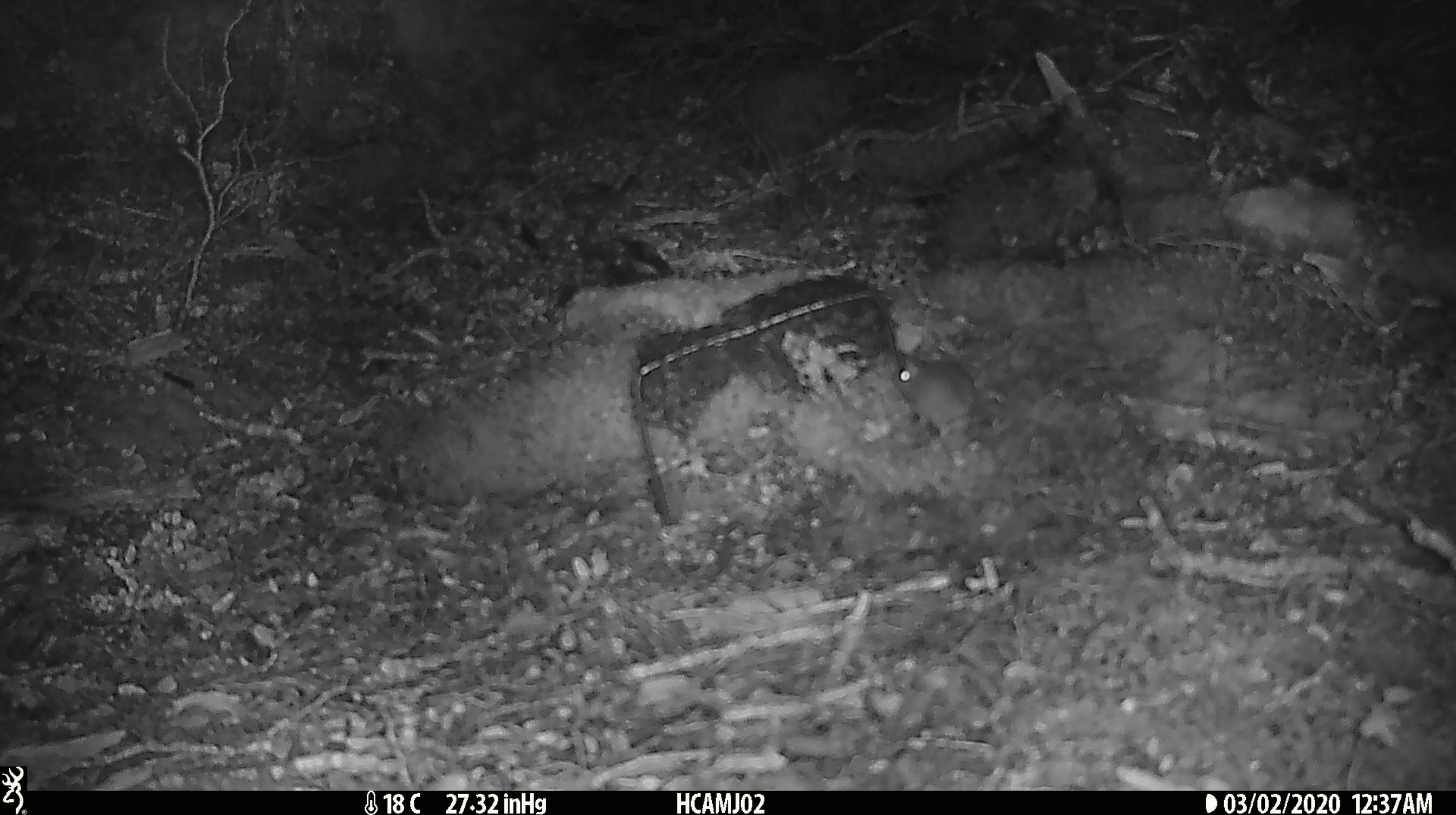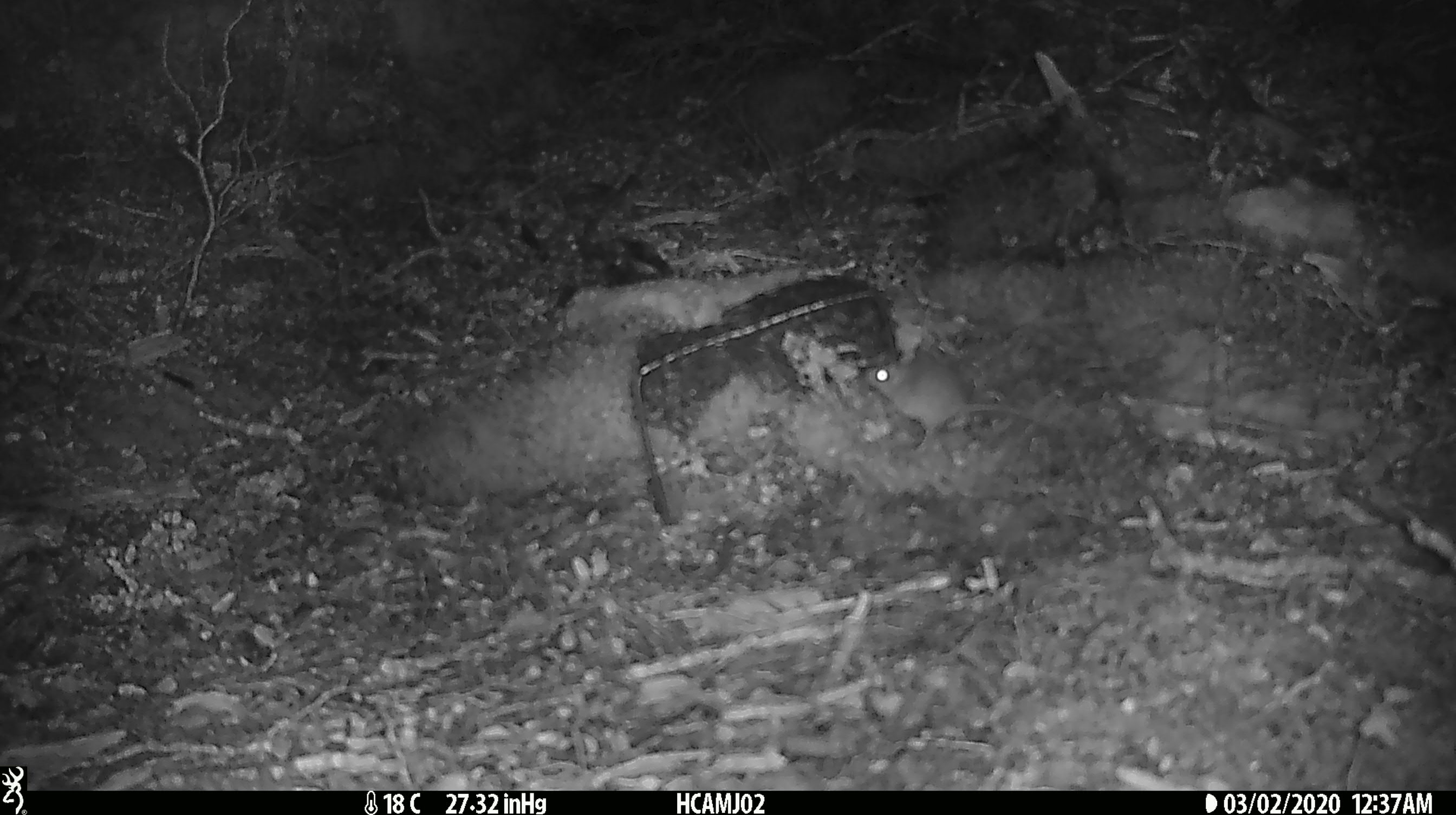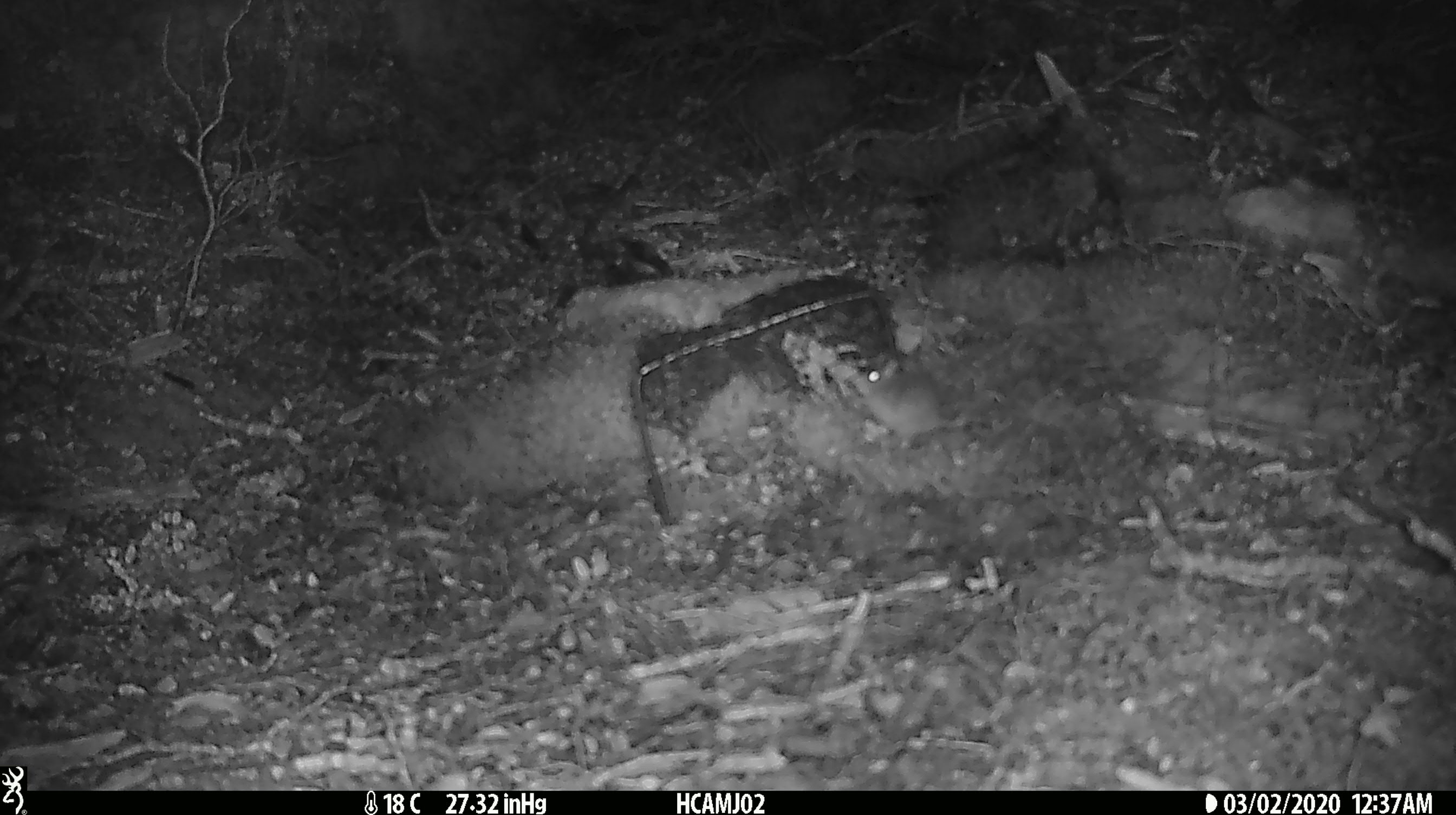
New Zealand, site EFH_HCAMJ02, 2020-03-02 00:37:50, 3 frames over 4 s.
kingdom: Animalia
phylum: Chordata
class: Mammalia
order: Rodentia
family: Muridae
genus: Mus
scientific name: Mus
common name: mouse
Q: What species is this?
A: Mouse (Mus).